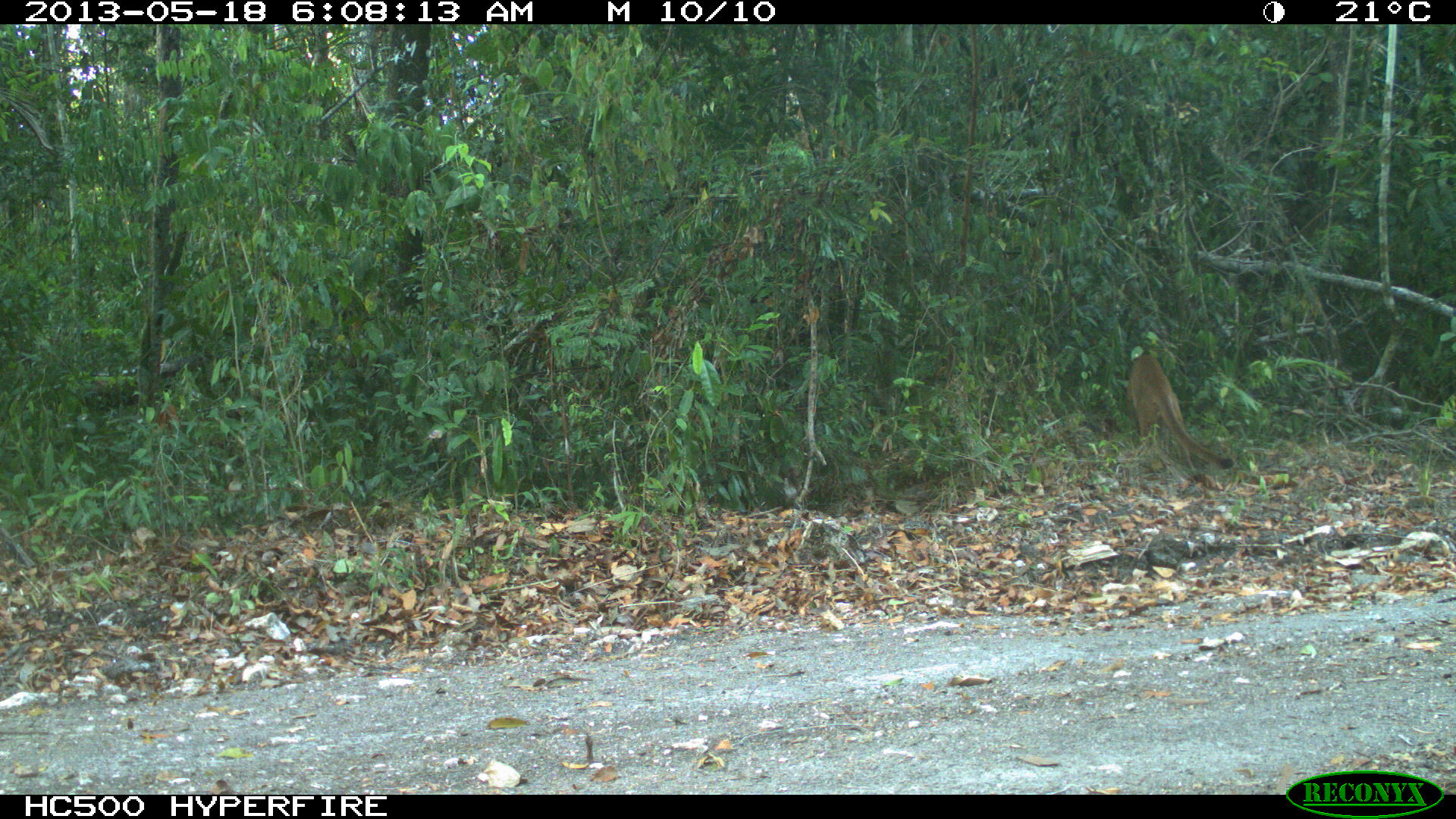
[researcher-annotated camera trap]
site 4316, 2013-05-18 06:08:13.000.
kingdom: Animalia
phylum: Chordata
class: Mammalia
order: Carnivora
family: Felidae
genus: Puma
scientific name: Puma concolor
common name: mountain lion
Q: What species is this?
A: Puma concolor (mountain lion).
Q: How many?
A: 1.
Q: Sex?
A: Male.